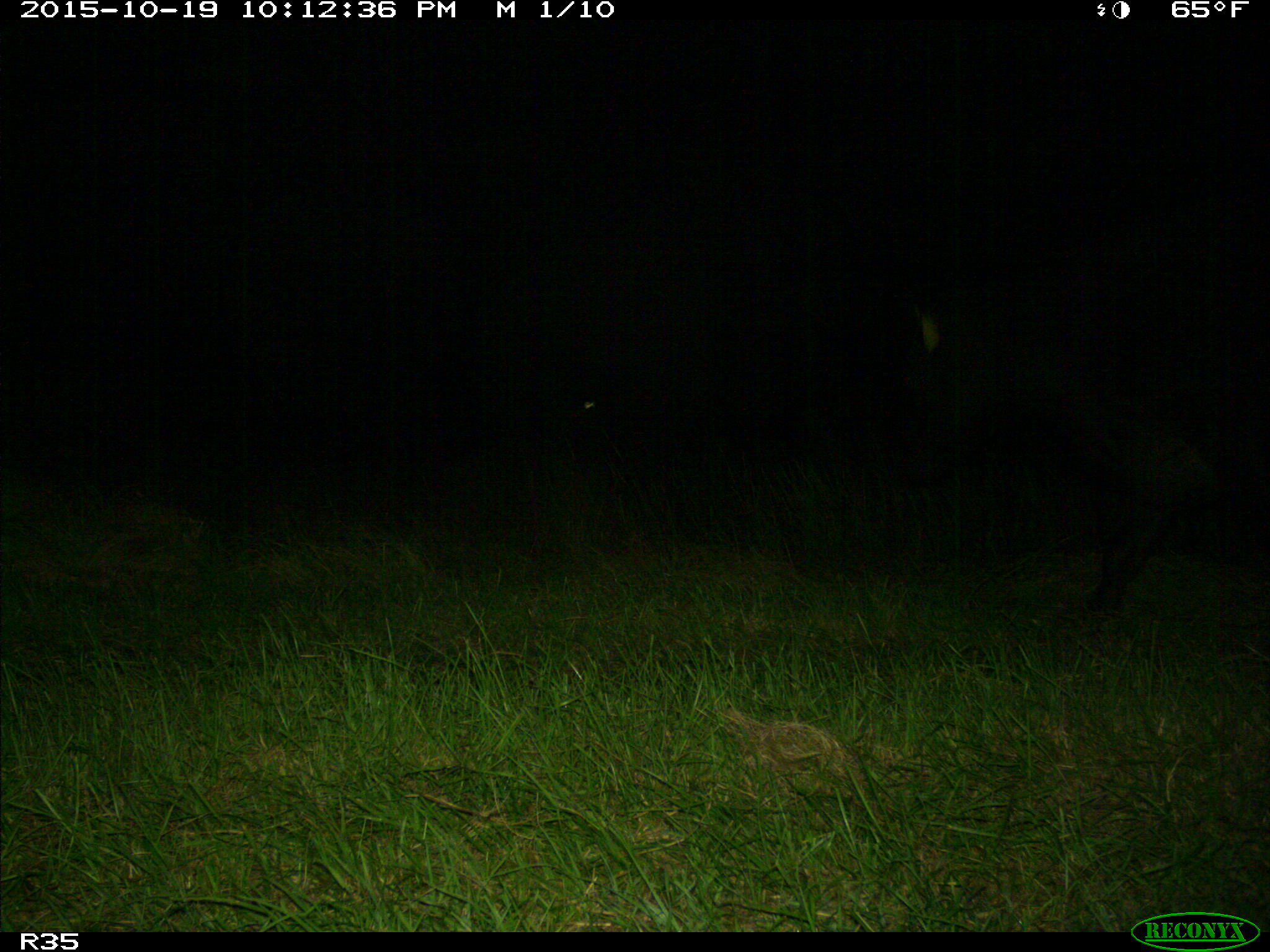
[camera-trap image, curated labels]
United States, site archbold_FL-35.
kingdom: Animalia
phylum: Chordata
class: Mammalia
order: Artiodactyla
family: Bovidae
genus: Bos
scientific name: Bos taurus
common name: domestic cow